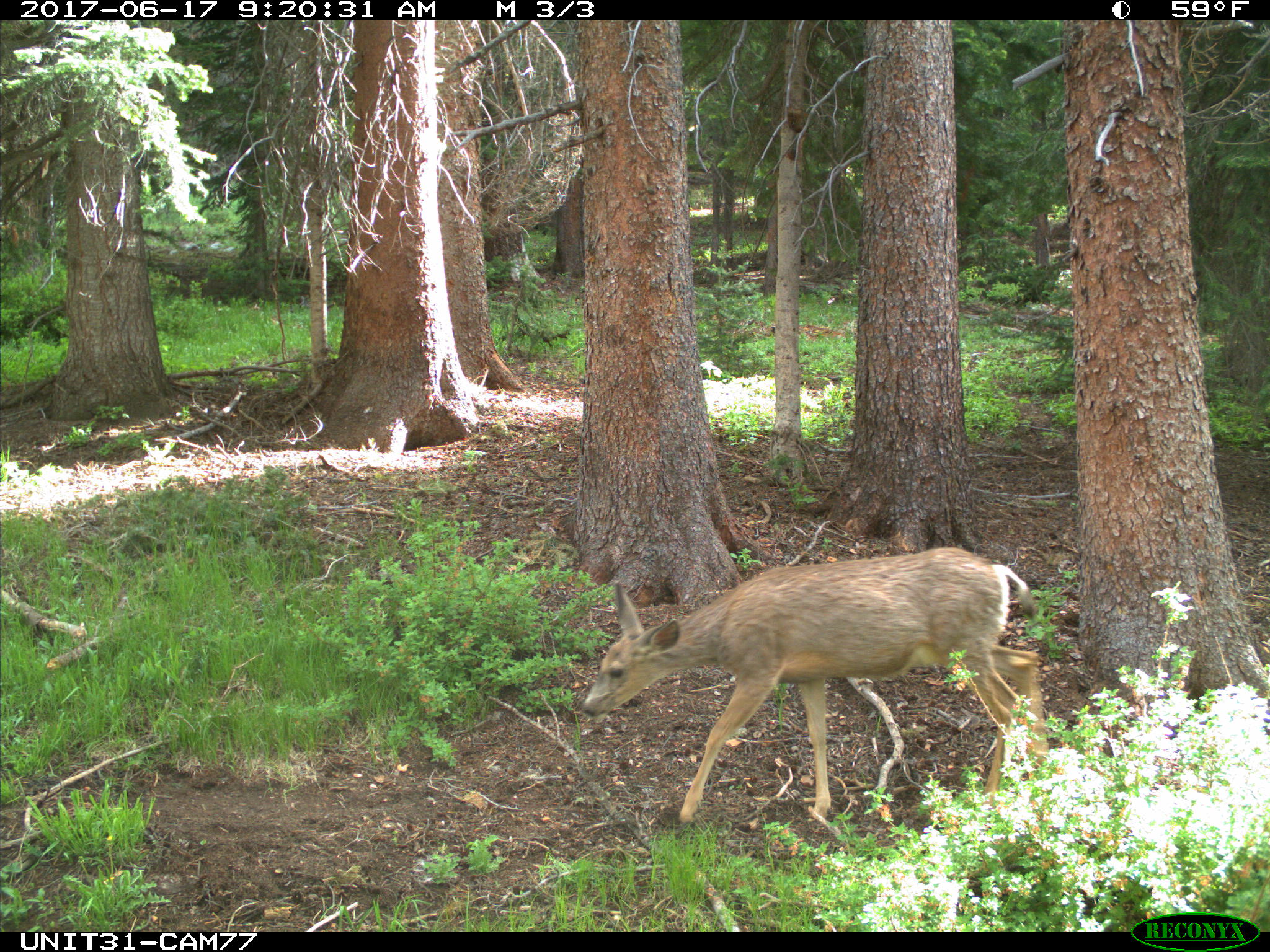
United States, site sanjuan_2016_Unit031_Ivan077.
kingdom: Animalia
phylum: Chordata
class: Mammalia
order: Artiodactyla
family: Cervidae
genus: Odocoileus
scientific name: Odocoileus hemionus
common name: mule deer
Odocoileus hemionus (mule deer).